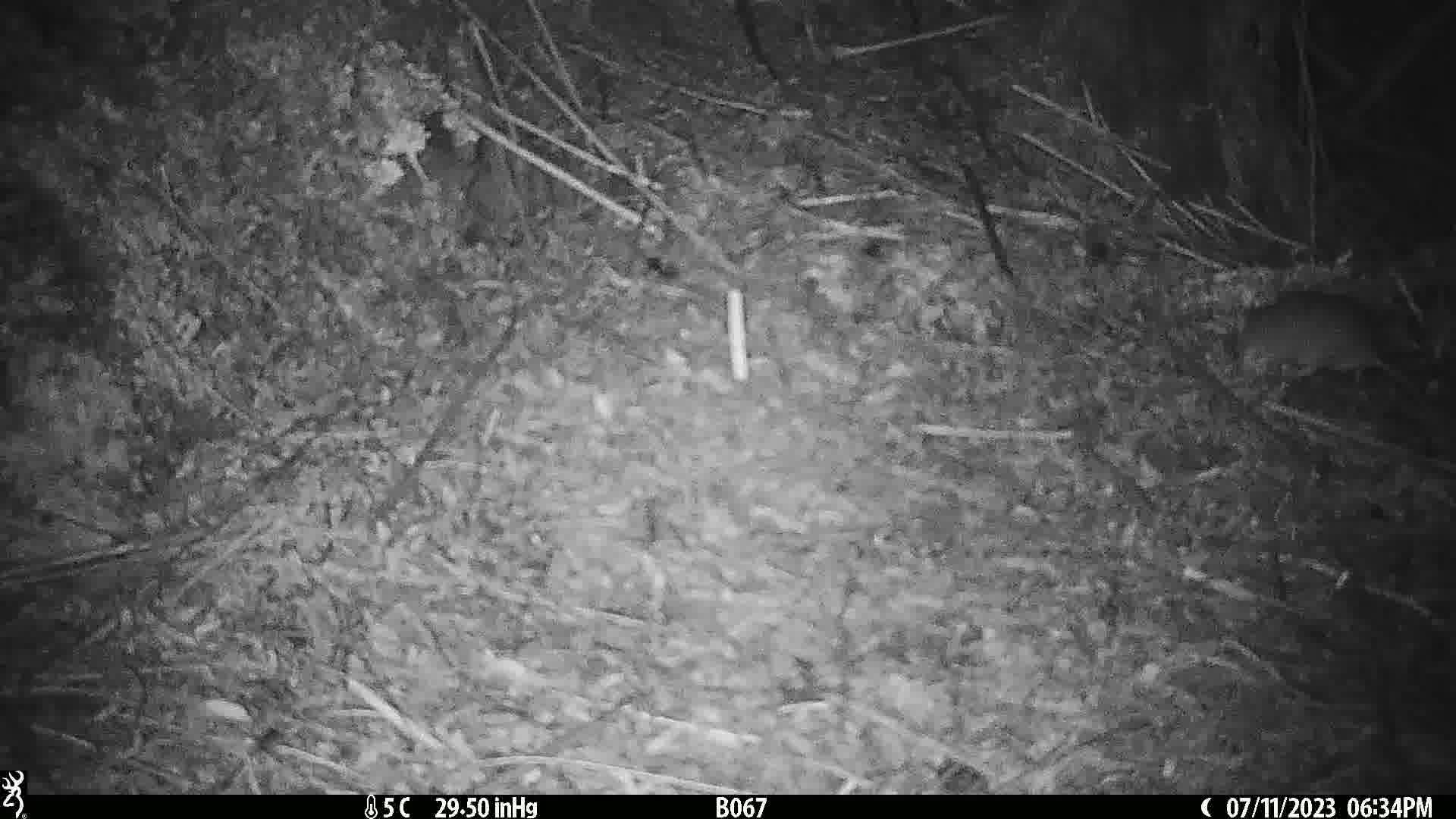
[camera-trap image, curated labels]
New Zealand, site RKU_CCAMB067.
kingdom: Animalia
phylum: Chordata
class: Mammalia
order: Rodentia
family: Muridae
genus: Rattus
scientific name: Rattus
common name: rat